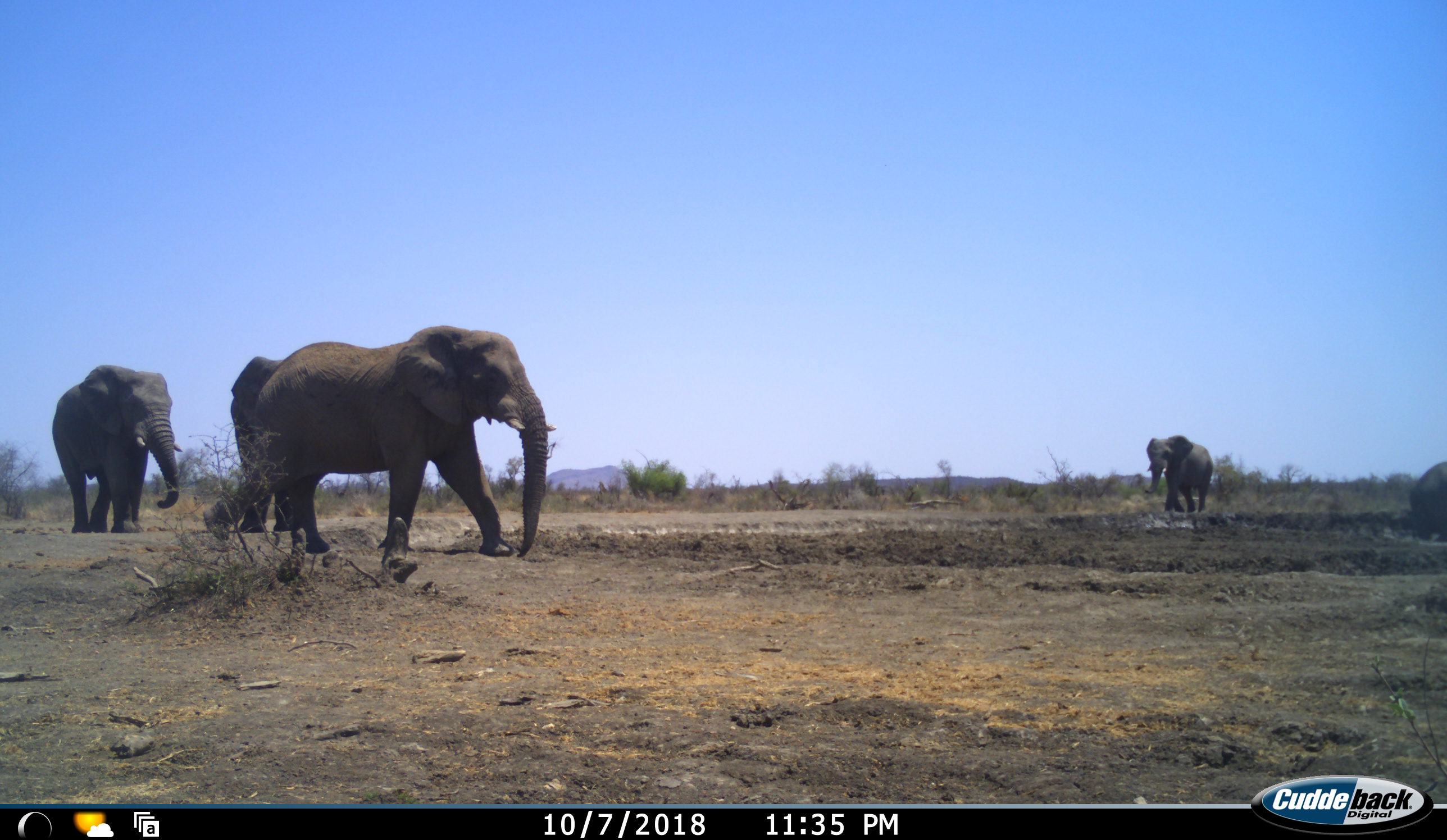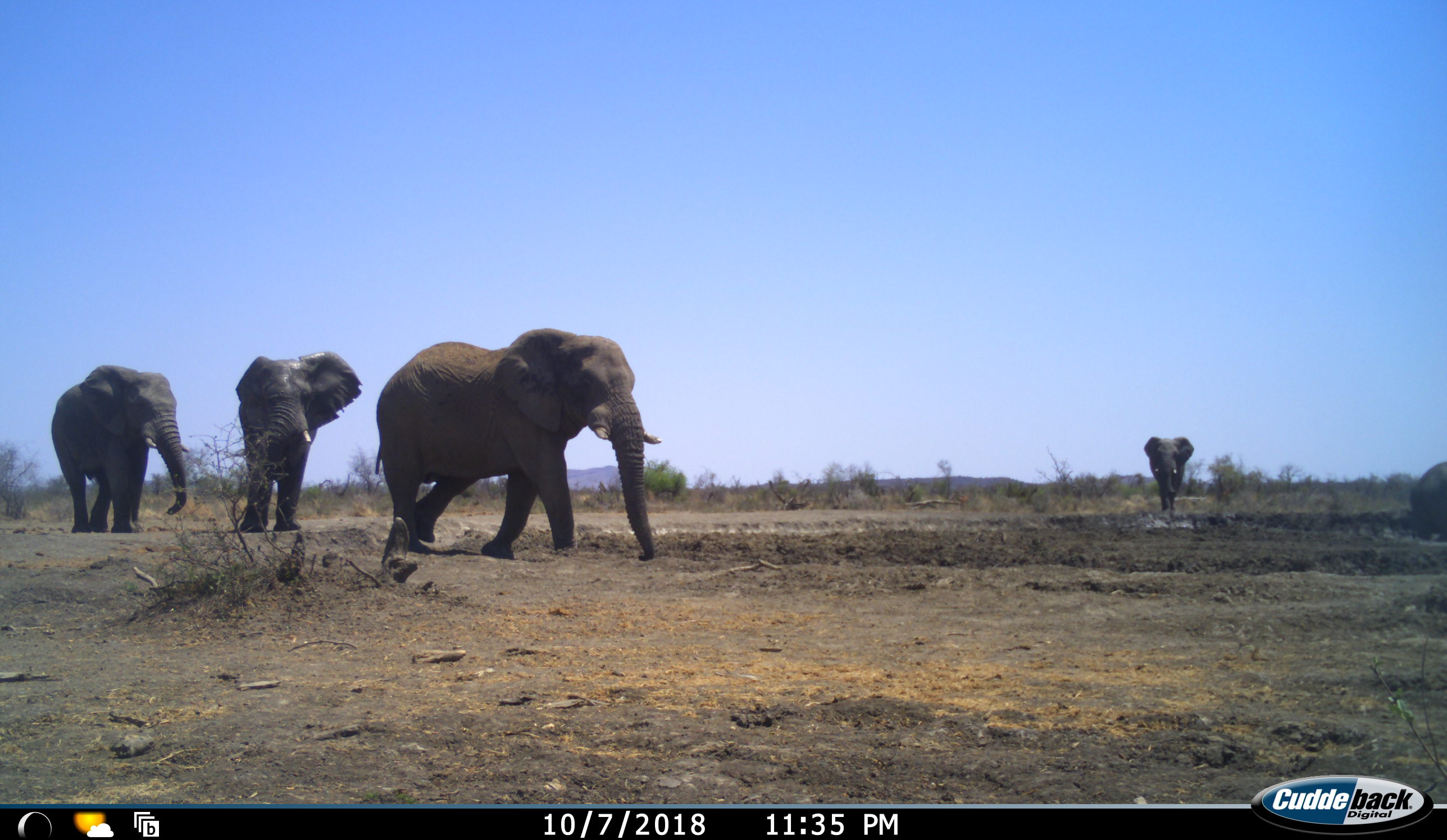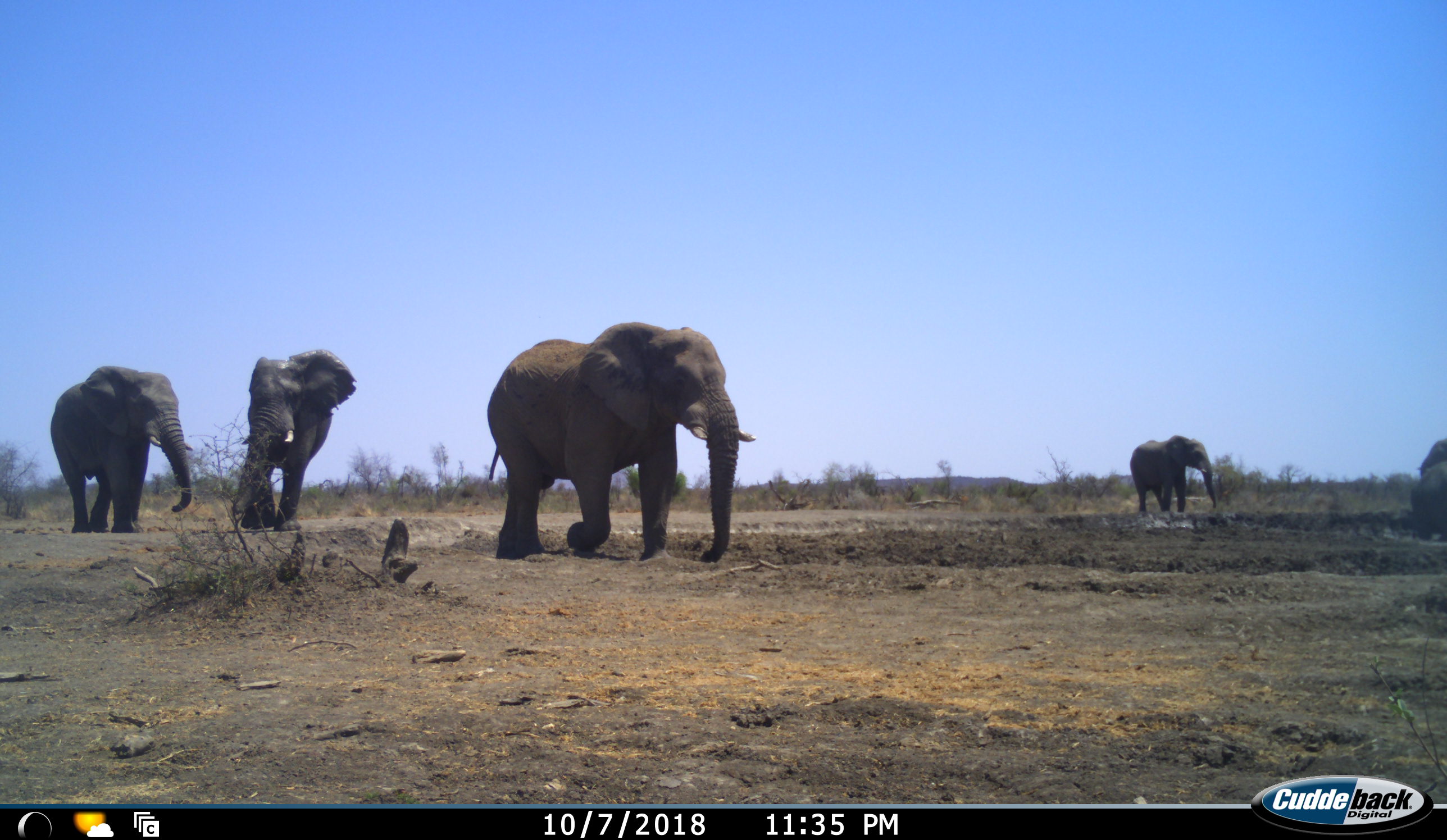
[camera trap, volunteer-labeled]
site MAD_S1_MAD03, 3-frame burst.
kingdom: Animalia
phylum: Chordata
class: Mammalia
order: Proboscidea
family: Elephantidae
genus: Loxodonta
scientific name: Loxodonta africana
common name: african bush elephant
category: elephant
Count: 5.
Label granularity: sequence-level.